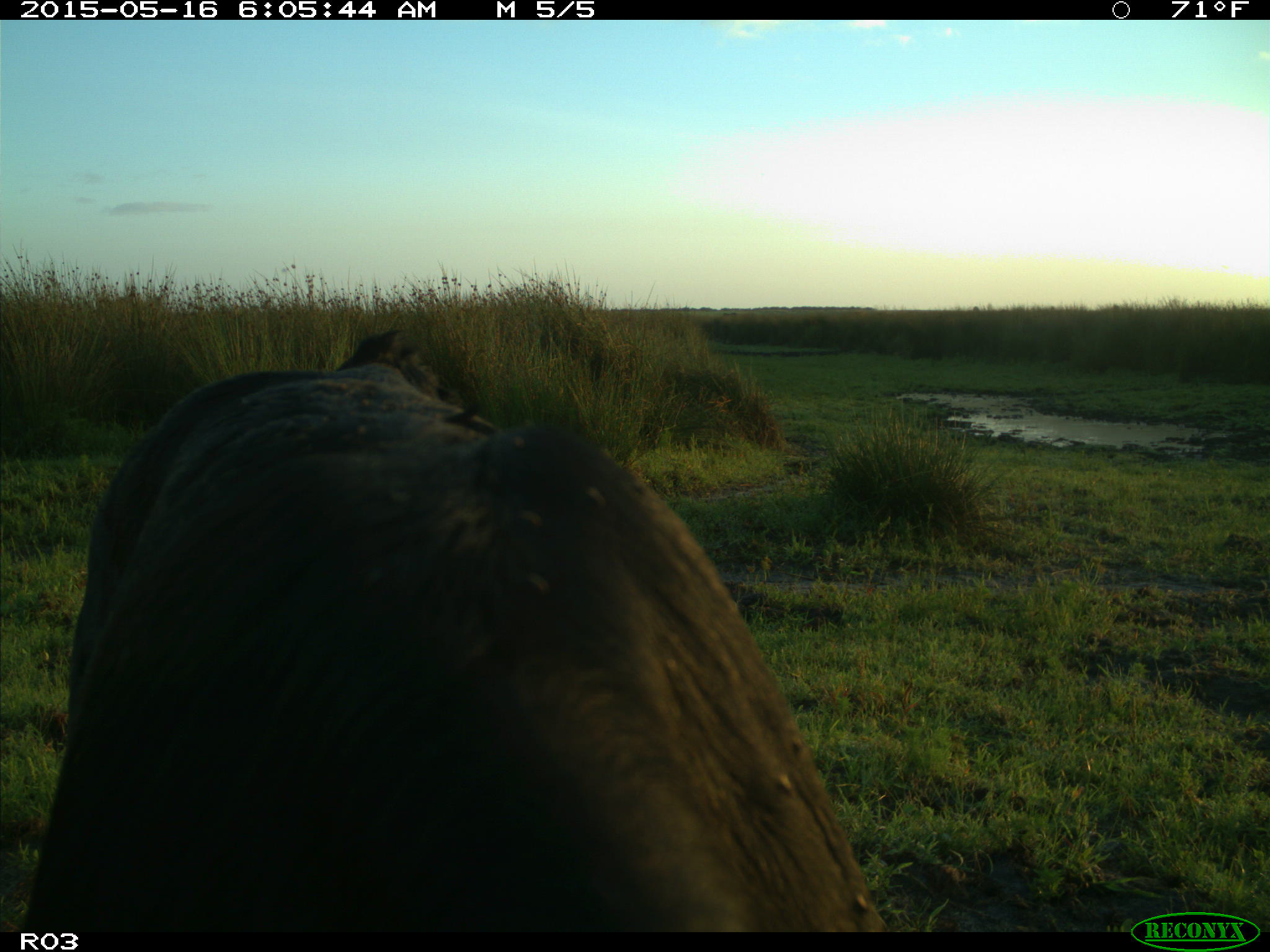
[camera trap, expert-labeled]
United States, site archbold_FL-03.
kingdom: Animalia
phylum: Chordata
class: Mammalia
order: Artiodactyla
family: Bovidae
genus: Bos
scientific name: Bos taurus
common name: domestic cow